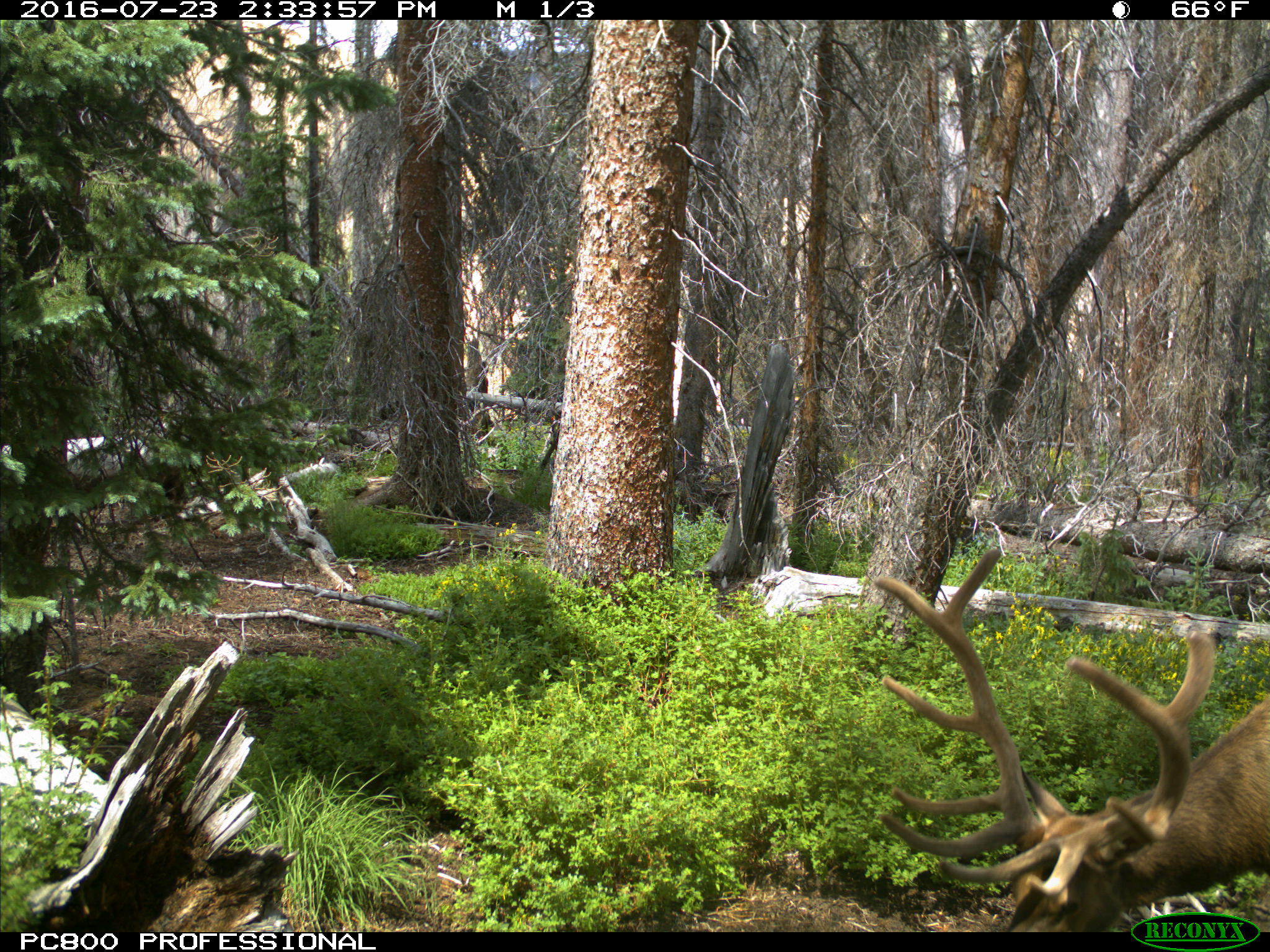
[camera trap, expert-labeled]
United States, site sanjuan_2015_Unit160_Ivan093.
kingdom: Animalia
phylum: Chordata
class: Mammalia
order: Artiodactyla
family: Cervidae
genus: Cervus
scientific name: Cervus elaphus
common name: red deer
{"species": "Cervus elaphus (red deer)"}